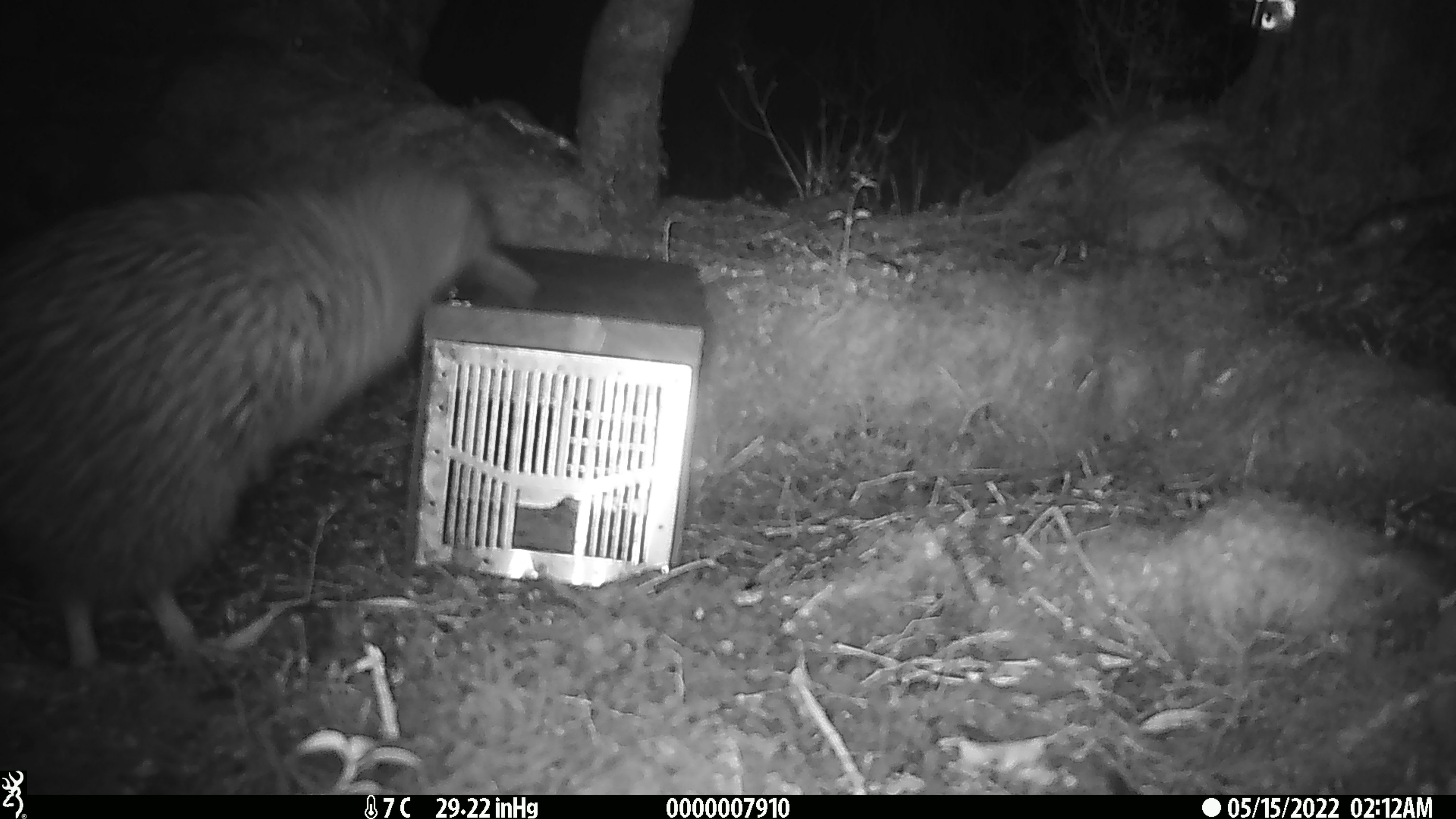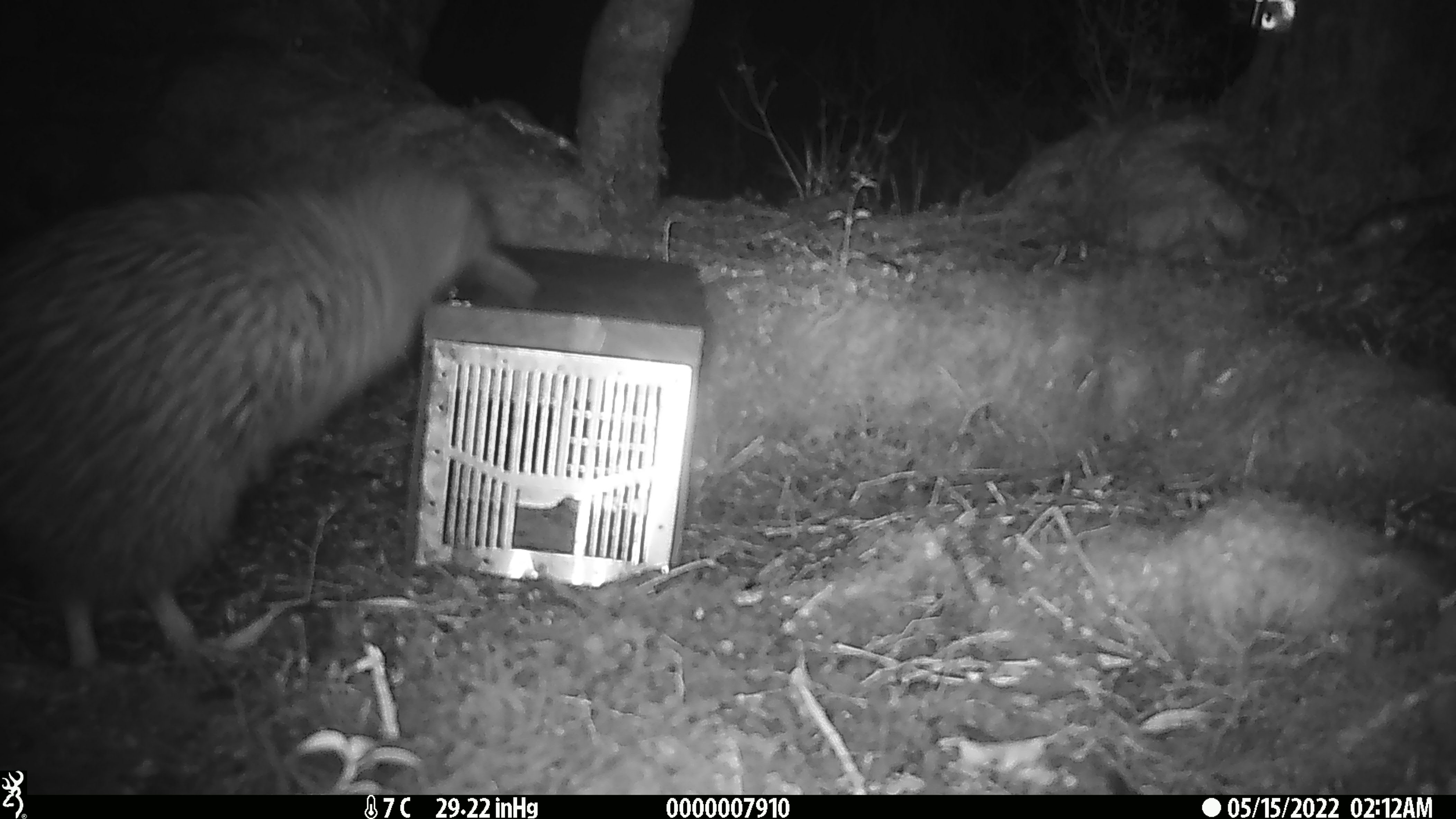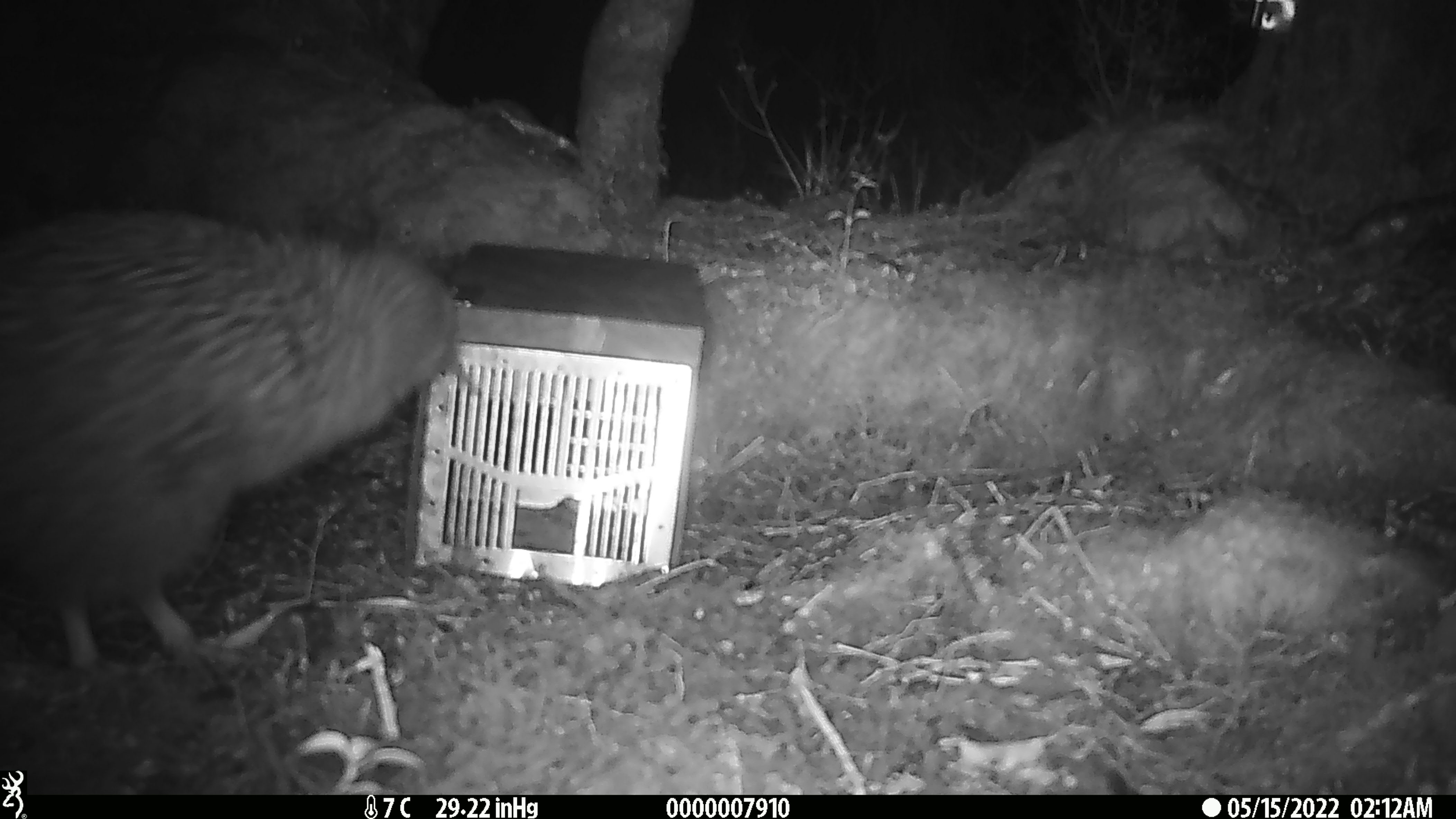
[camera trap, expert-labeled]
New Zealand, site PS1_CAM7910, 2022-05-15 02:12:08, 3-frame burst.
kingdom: Animalia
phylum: Chordata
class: Aves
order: Apterygiformes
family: Apterygidae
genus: Apteryx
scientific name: Apteryx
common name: kiwi